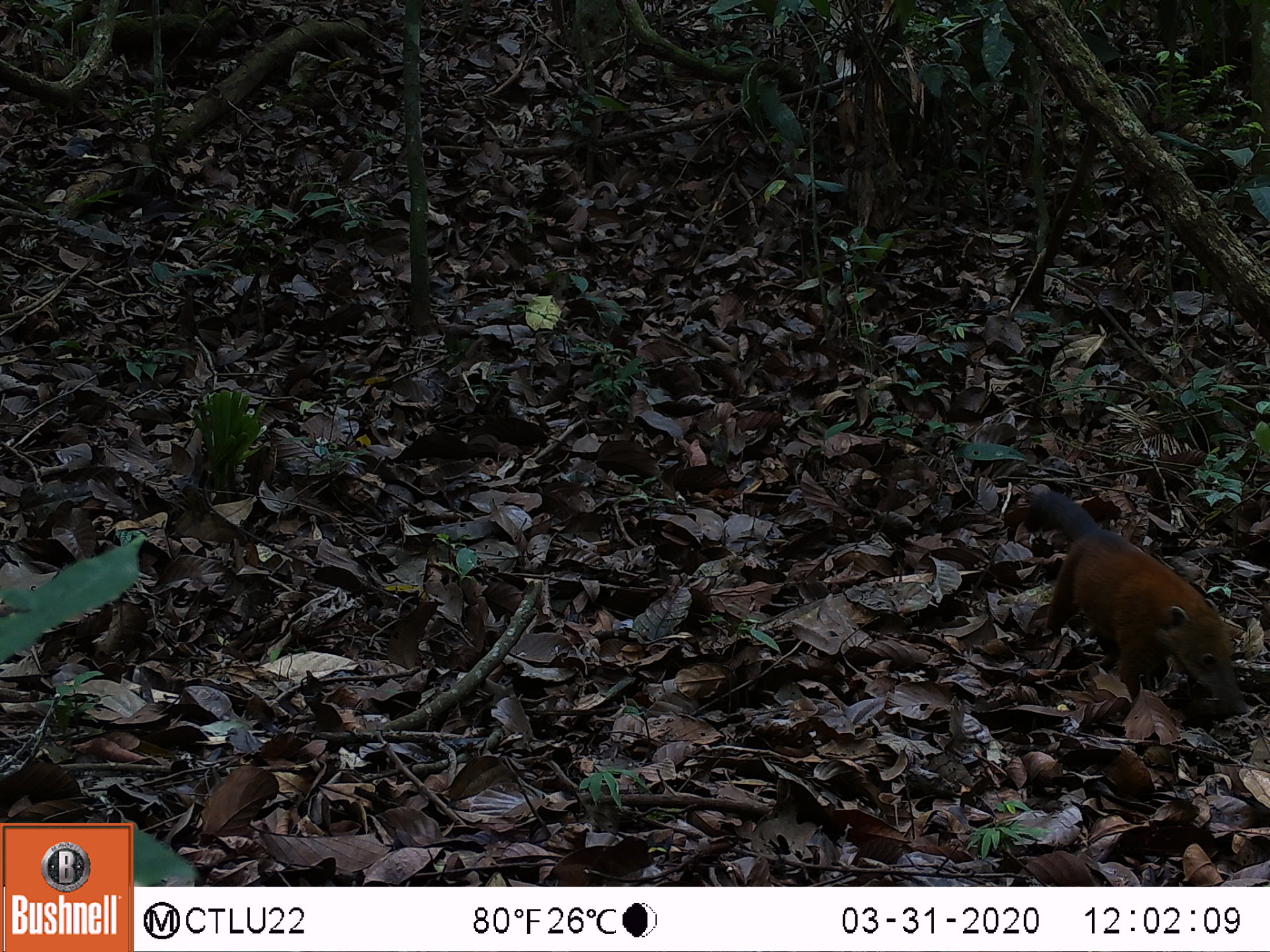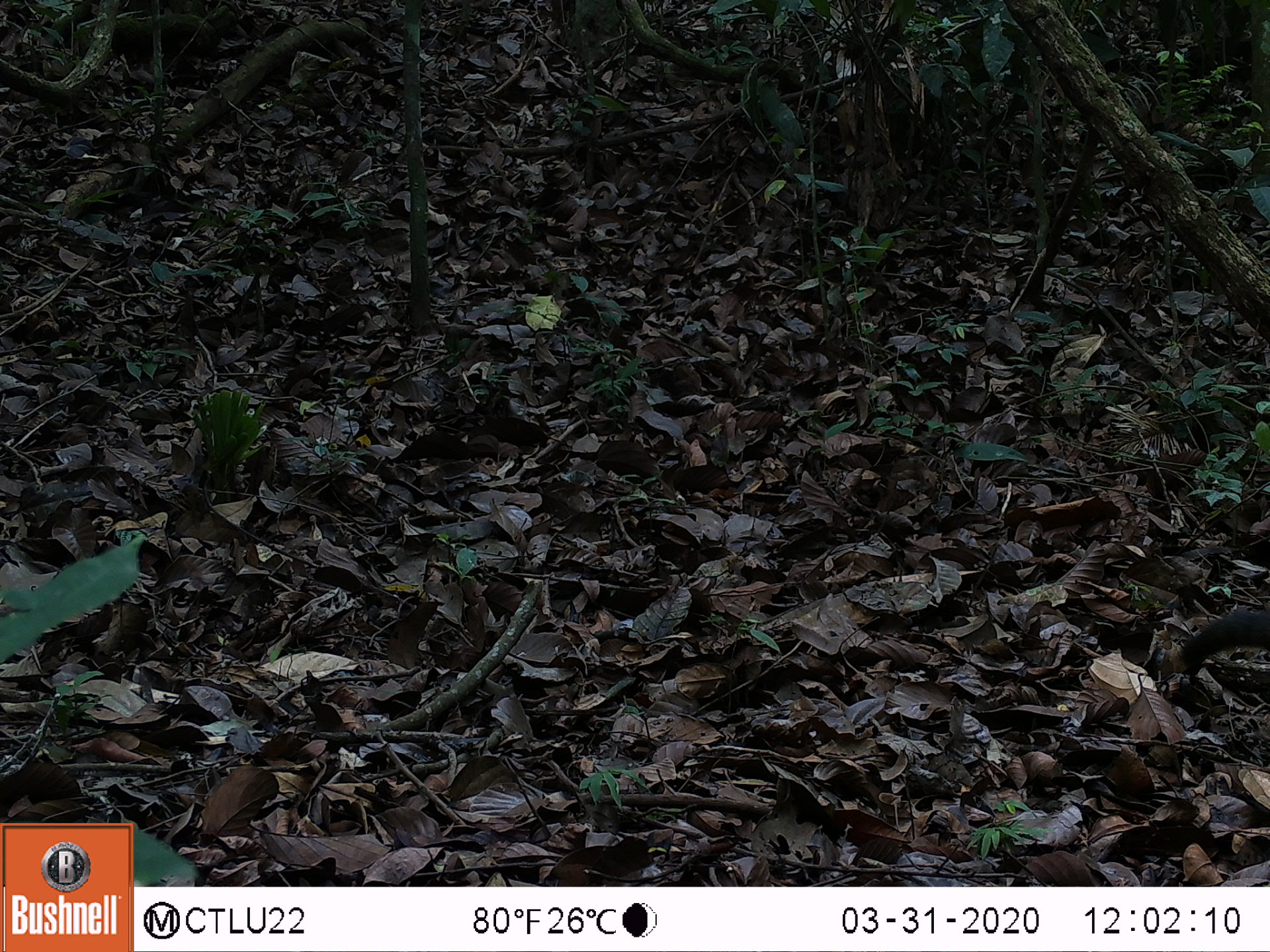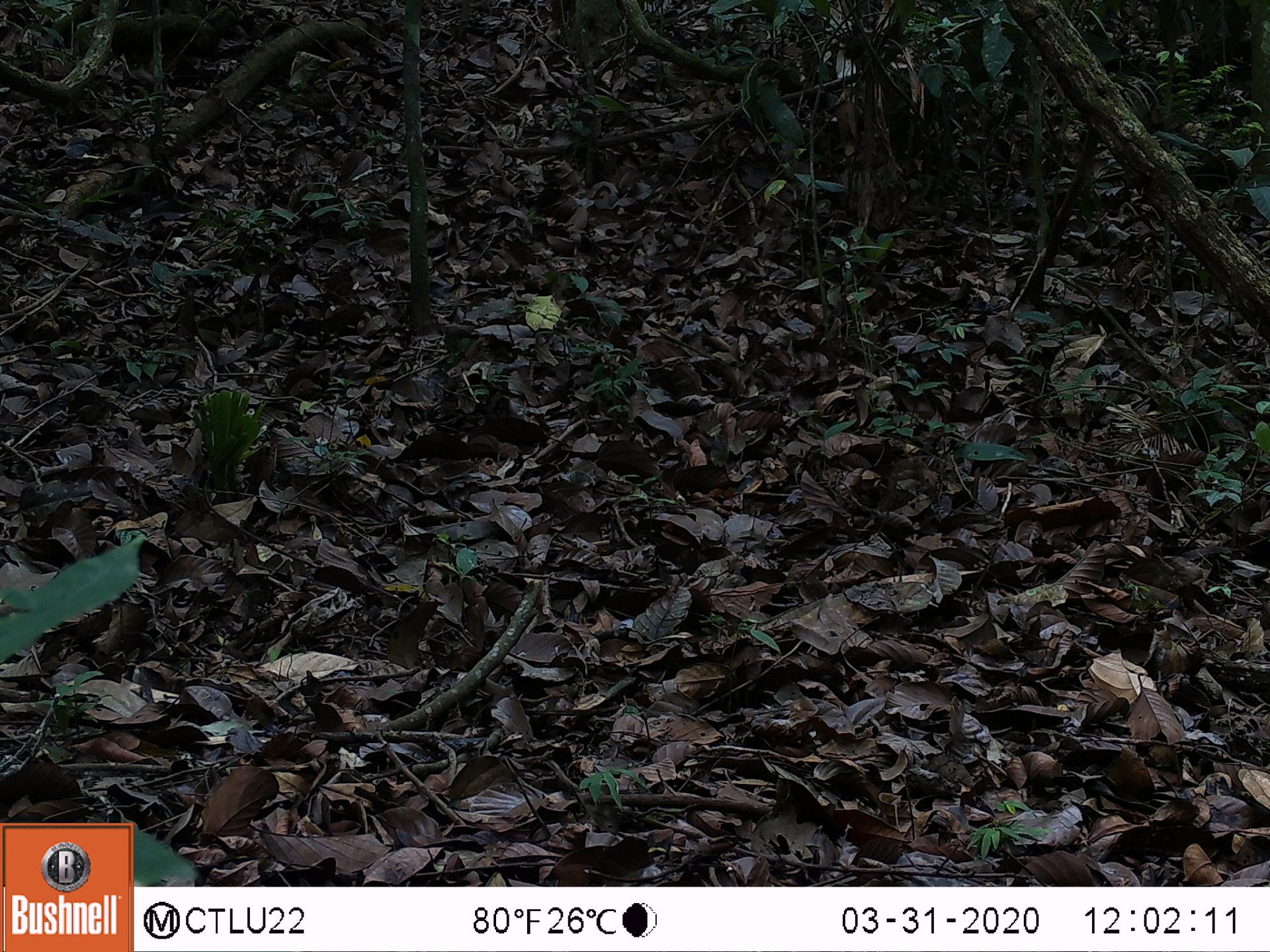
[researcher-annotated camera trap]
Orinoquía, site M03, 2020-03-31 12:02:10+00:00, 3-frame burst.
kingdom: Animalia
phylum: Chordata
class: Mammalia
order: Carnivora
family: Procyonidae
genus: Nasua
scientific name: Nasua nasua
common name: south american coati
South american coati (Nasua nasua).